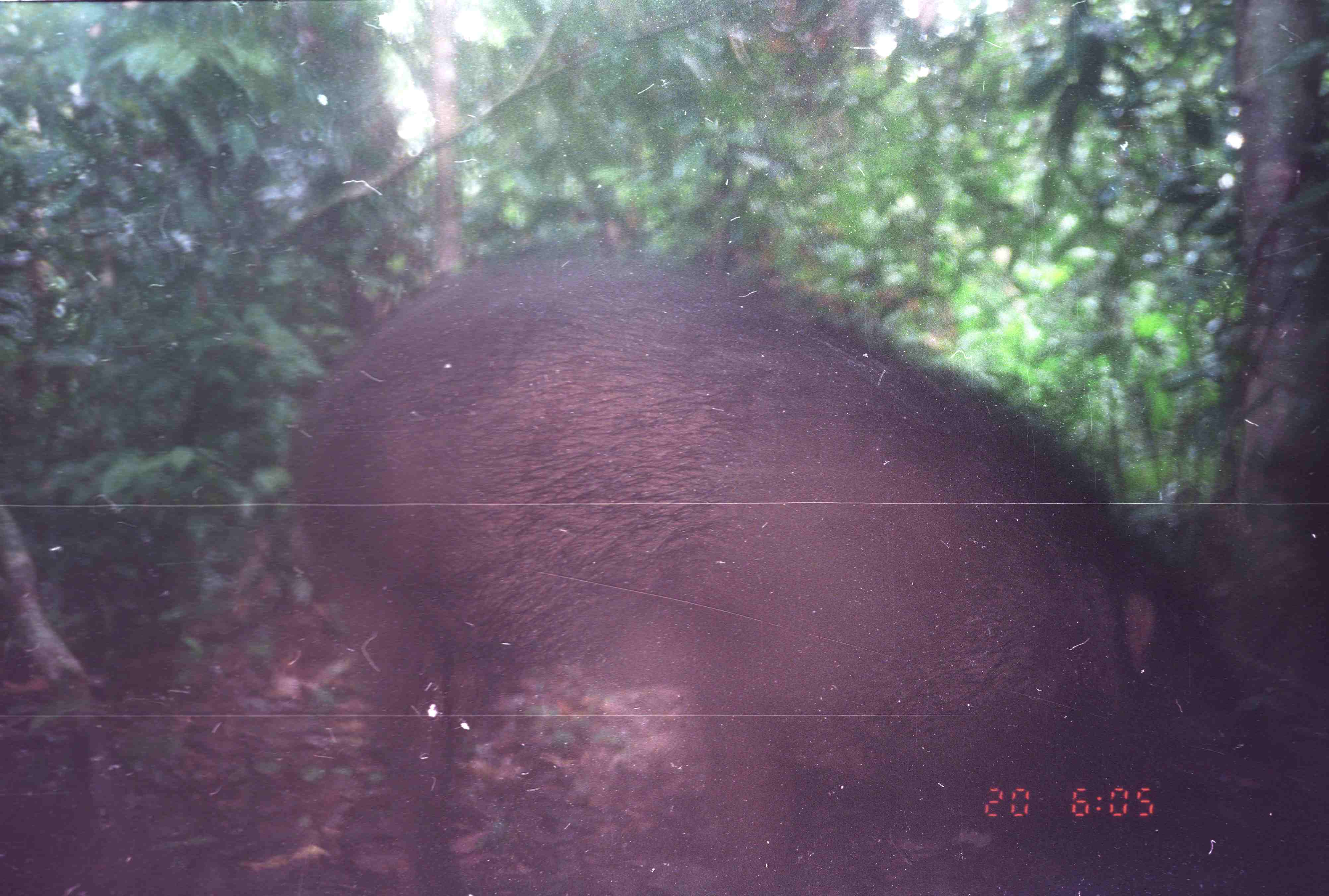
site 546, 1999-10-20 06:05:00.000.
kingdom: Animalia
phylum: Chordata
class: Mammalia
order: Artiodactyla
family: Suidae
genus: Sus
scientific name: Sus scrofa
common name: wild boar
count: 1